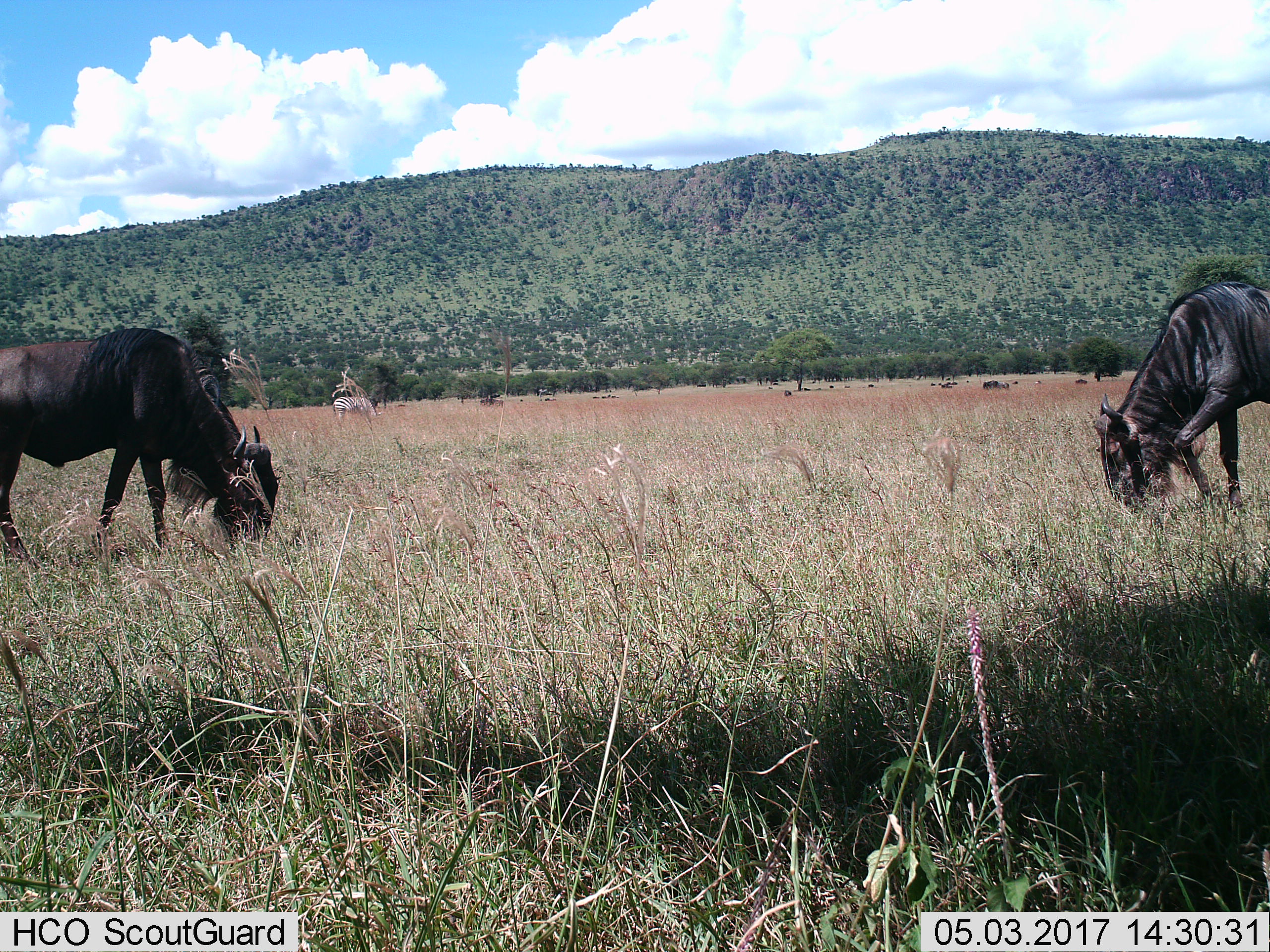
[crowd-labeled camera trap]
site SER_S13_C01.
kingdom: Animalia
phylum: Chordata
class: Mammalia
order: Artiodactyla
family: Bovidae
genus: Connochaetes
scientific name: Connochaetes taurinus taurinus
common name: blue wildebeest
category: wildebeestblue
Wildebeestblue (blue wildebeest) (Connochaetes taurinus taurinus), count 3. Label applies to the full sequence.